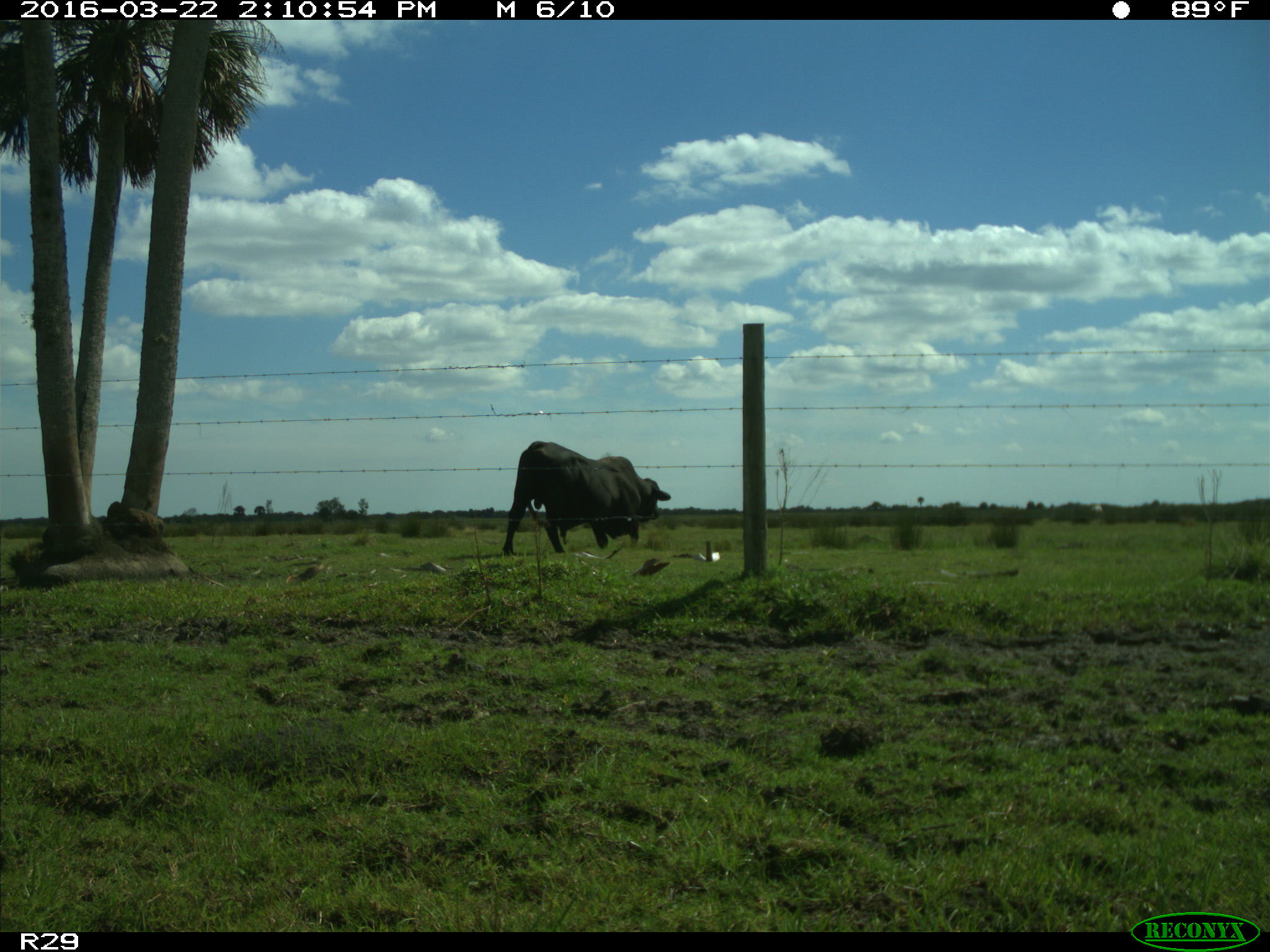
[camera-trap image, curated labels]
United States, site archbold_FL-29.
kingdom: Animalia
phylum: Chordata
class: Mammalia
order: Artiodactyla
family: Bovidae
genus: Bos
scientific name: Bos taurus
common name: domestic cow